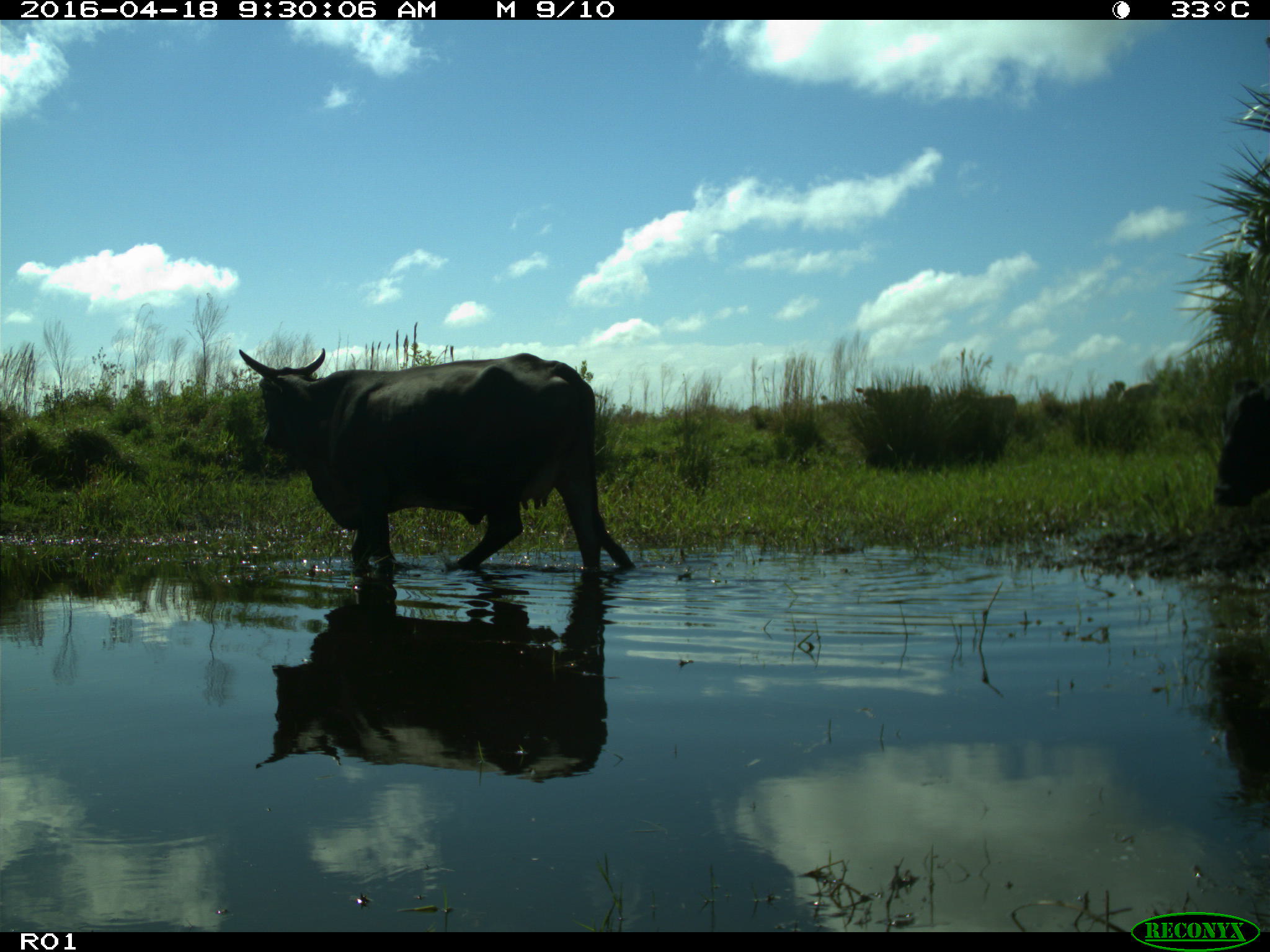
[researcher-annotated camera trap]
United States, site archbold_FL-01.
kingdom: Animalia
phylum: Chordata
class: Mammalia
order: Artiodactyla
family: Bovidae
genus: Bos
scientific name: Bos taurus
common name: domestic cow